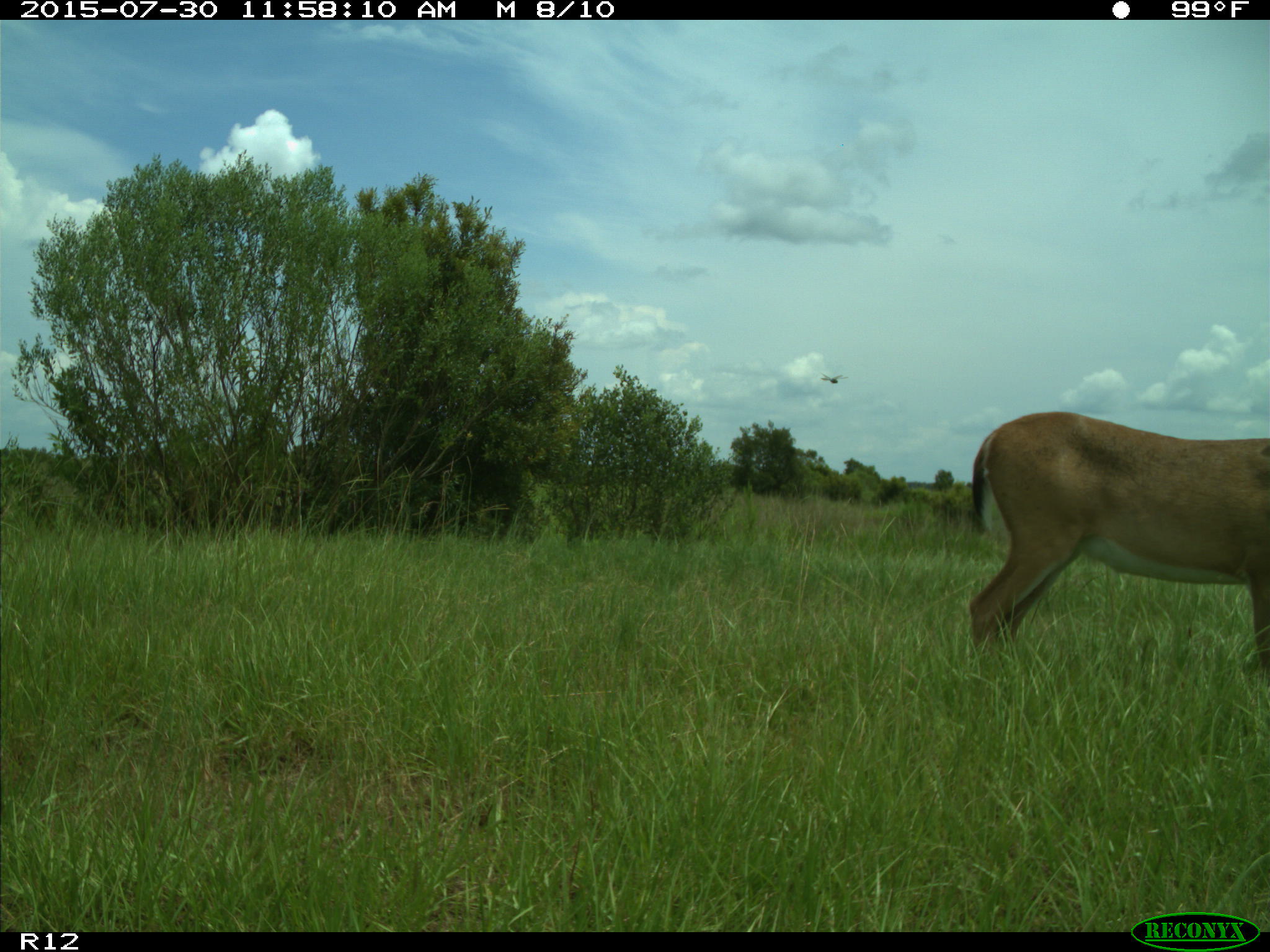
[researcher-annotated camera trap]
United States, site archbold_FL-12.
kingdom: Animalia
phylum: Chordata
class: Mammalia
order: Artiodactyla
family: Cervidae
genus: Odocoileus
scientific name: Odocoileus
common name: deer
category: unidentified deer